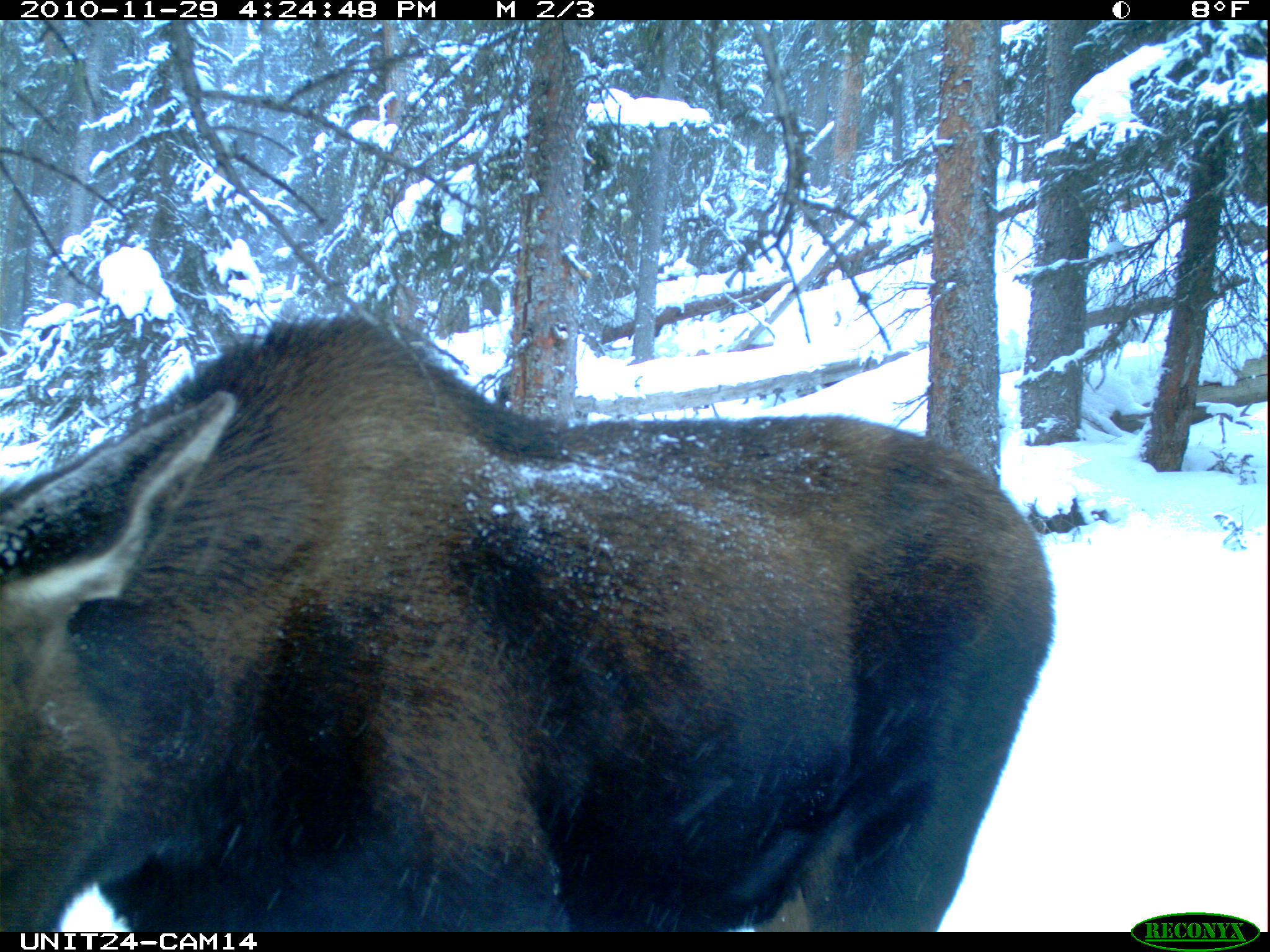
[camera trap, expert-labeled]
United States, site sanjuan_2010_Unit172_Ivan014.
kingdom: Animalia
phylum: Chordata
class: Mammalia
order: Artiodactyla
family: Cervidae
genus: Alces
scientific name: Alces alces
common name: moose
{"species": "Alces alces (moose)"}